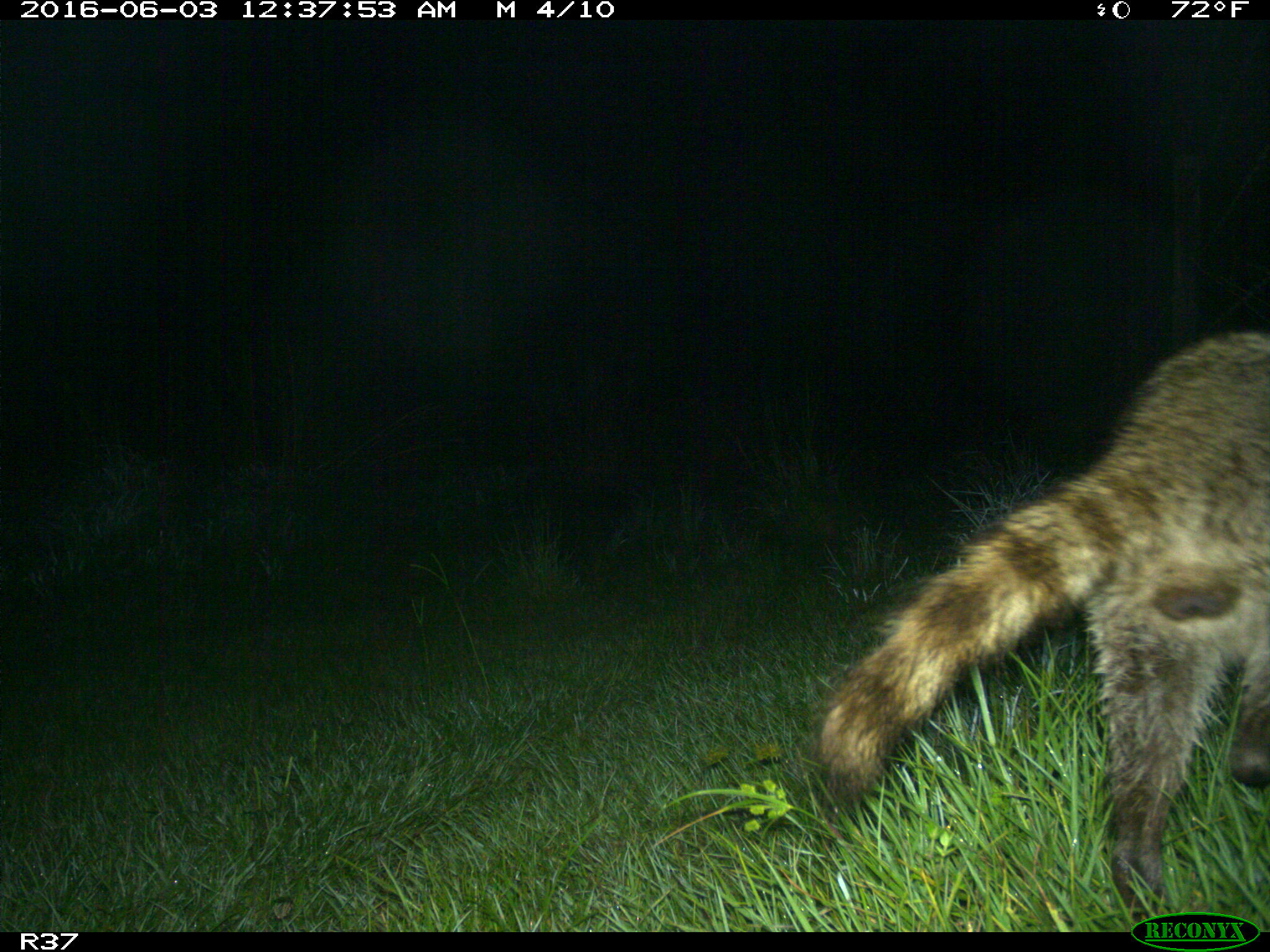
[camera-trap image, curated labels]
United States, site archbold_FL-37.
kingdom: Animalia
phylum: Chordata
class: Mammalia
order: Carnivora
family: Procyonidae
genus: Procyon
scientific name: Procyon lotor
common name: common raccoon